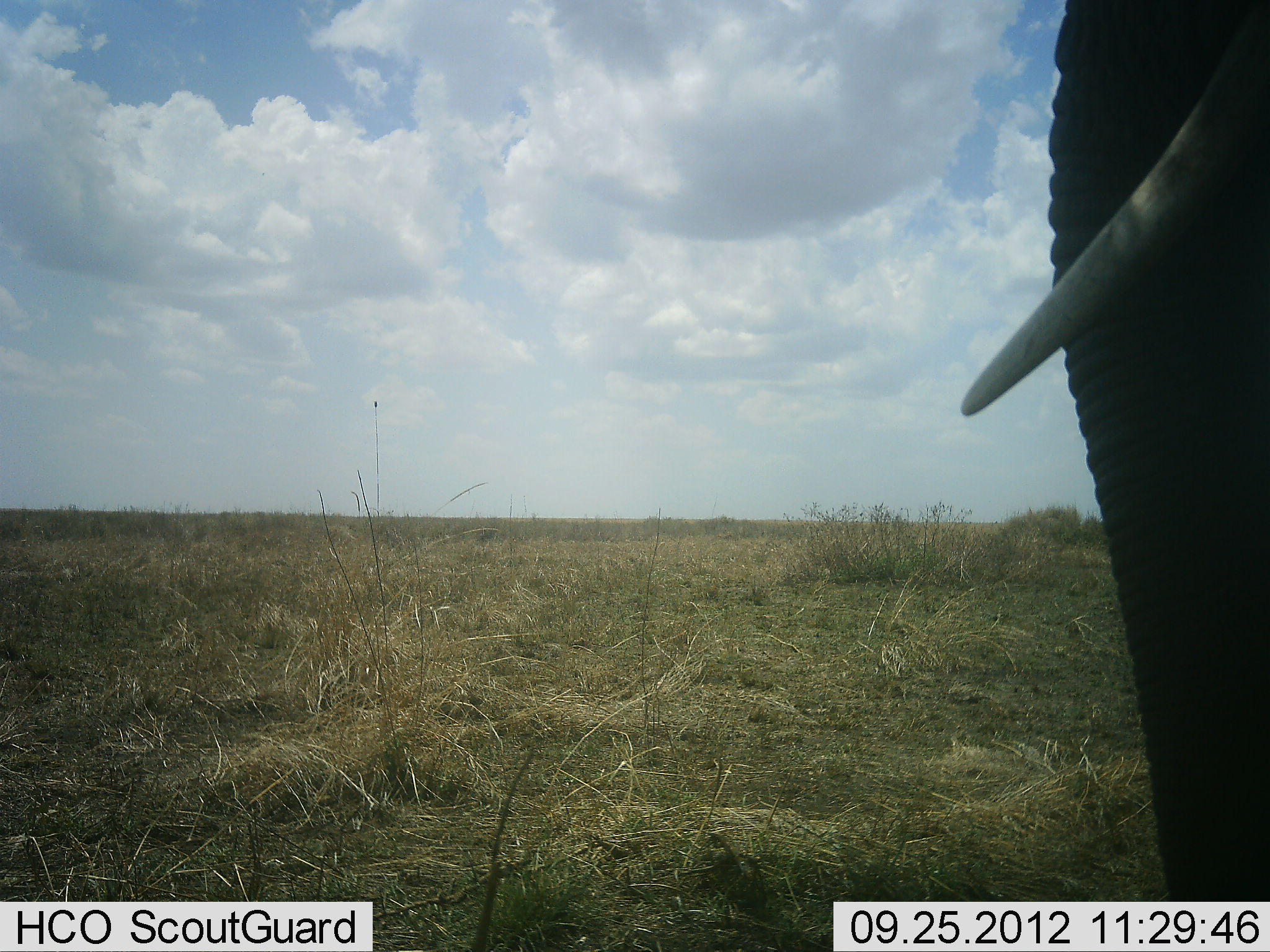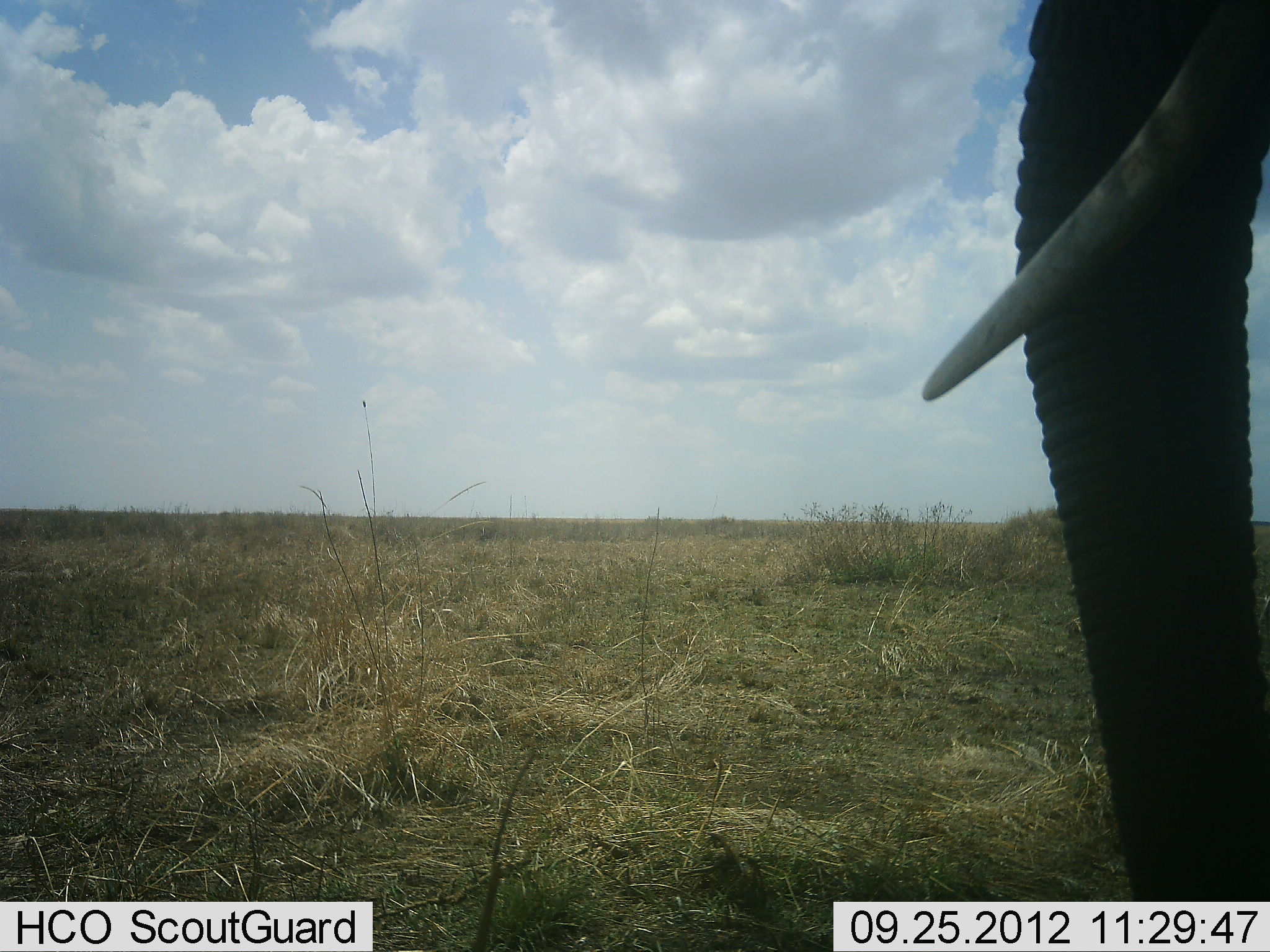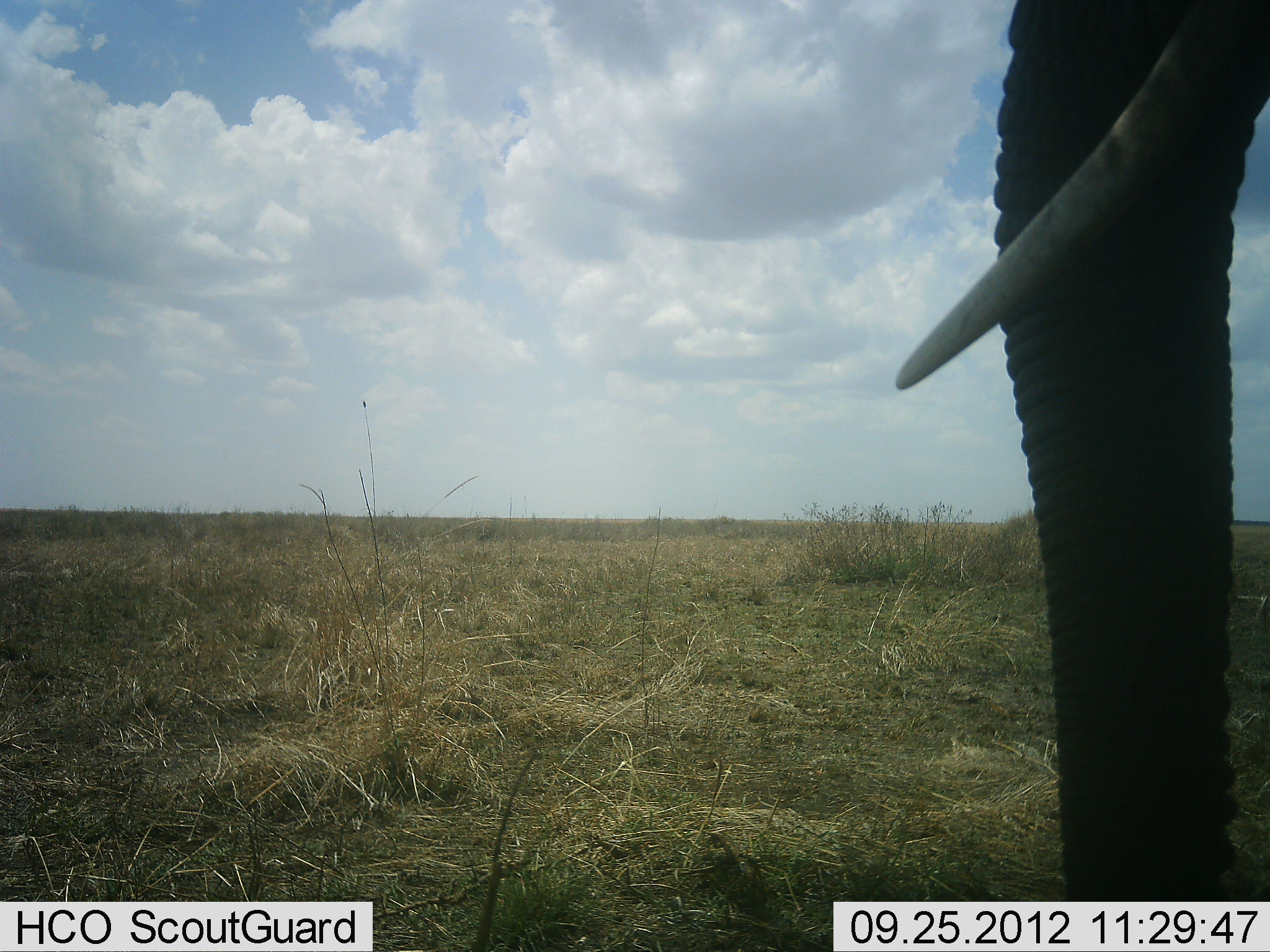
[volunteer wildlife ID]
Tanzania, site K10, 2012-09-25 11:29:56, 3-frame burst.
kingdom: Animalia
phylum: Chordata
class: Mammalia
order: Proboscidea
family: Elephantidae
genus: Loxodonta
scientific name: Loxodonta africana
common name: african bush elephant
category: elephant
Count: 1.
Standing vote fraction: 90%.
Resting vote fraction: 0%.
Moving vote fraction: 10%.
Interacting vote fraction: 0%.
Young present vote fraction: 0%.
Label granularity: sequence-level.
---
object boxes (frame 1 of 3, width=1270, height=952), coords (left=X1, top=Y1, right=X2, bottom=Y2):
animal: (left=959, top=1, right=1270, bottom=901)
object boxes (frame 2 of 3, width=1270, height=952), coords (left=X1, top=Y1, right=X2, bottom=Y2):
animal: (left=921, top=0, right=1270, bottom=902)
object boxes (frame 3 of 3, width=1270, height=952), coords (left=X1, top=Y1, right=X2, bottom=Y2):
animal: (left=894, top=0, right=1270, bottom=901)